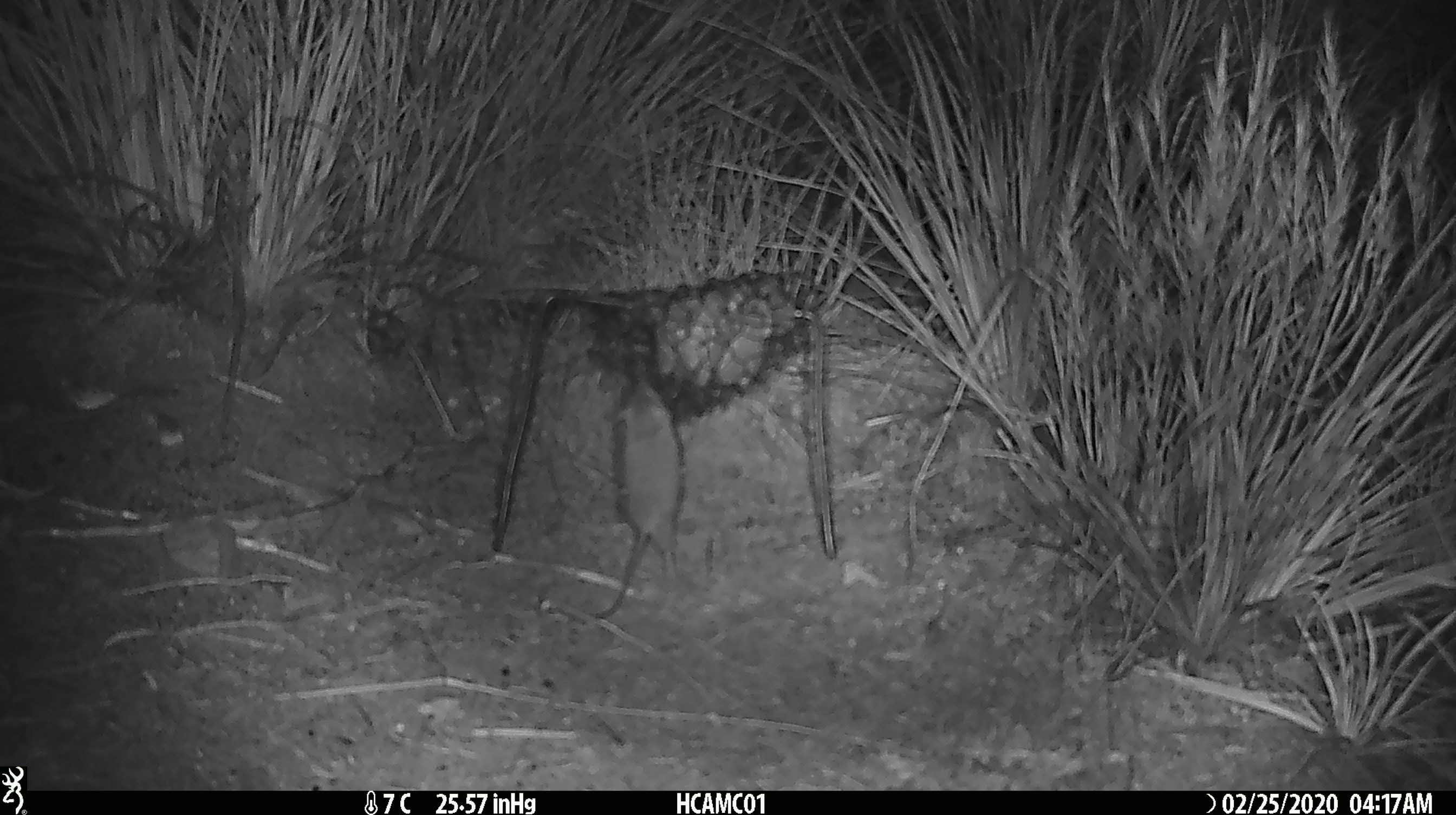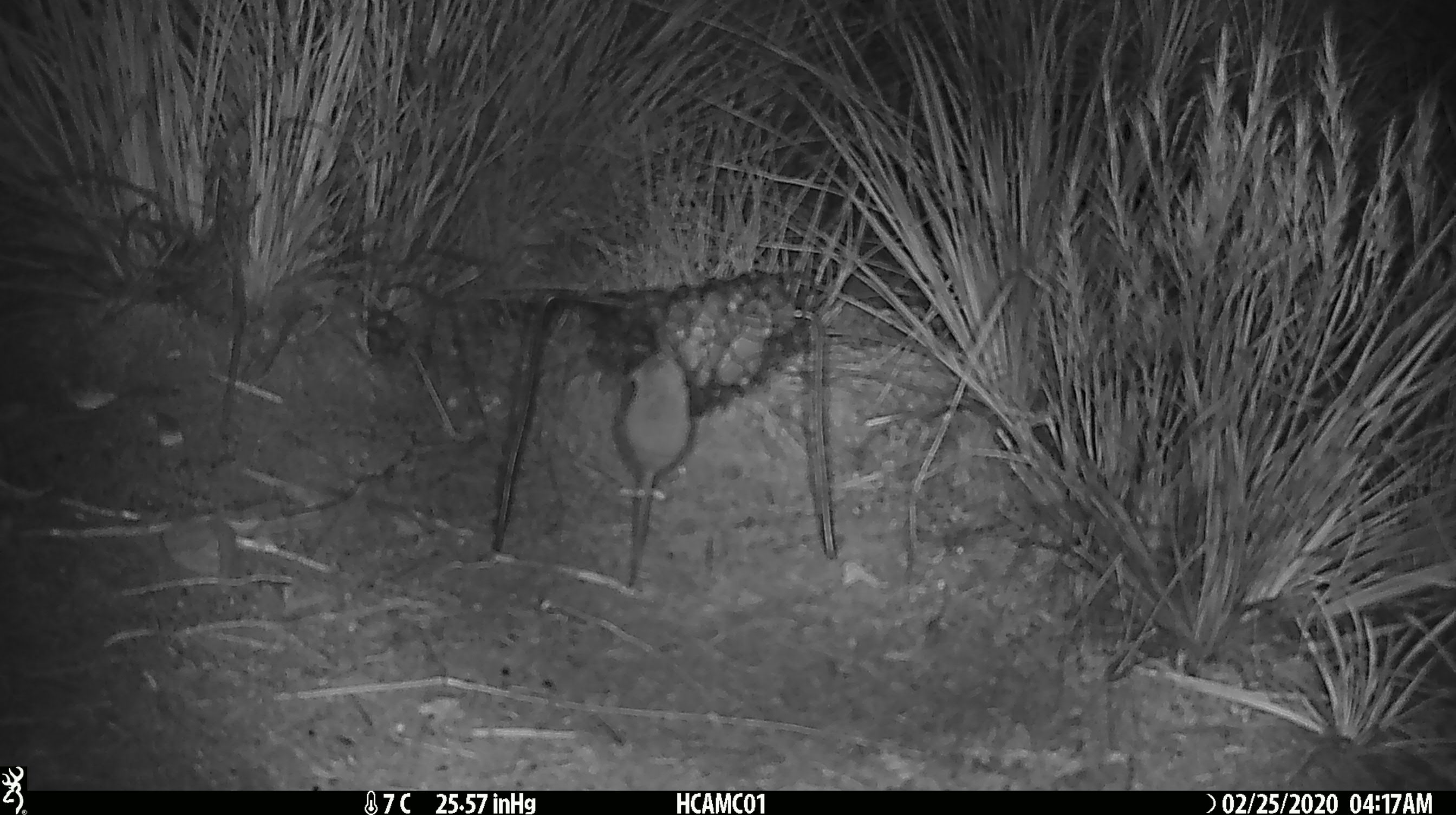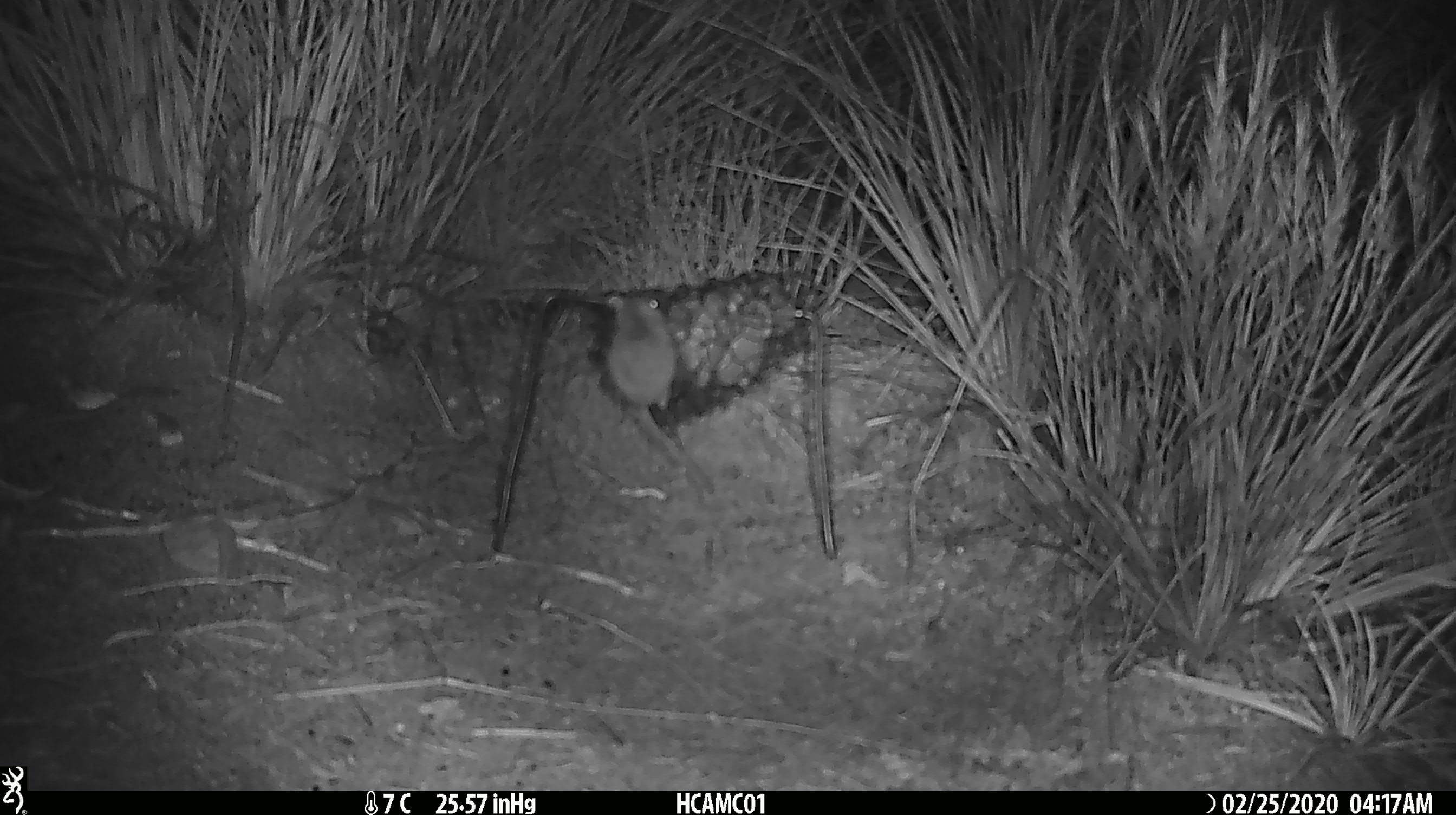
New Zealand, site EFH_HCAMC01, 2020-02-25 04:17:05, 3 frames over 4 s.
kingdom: Animalia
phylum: Chordata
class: Mammalia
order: Rodentia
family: Muridae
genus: Mus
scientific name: Mus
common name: mouse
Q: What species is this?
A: Mouse (Mus).